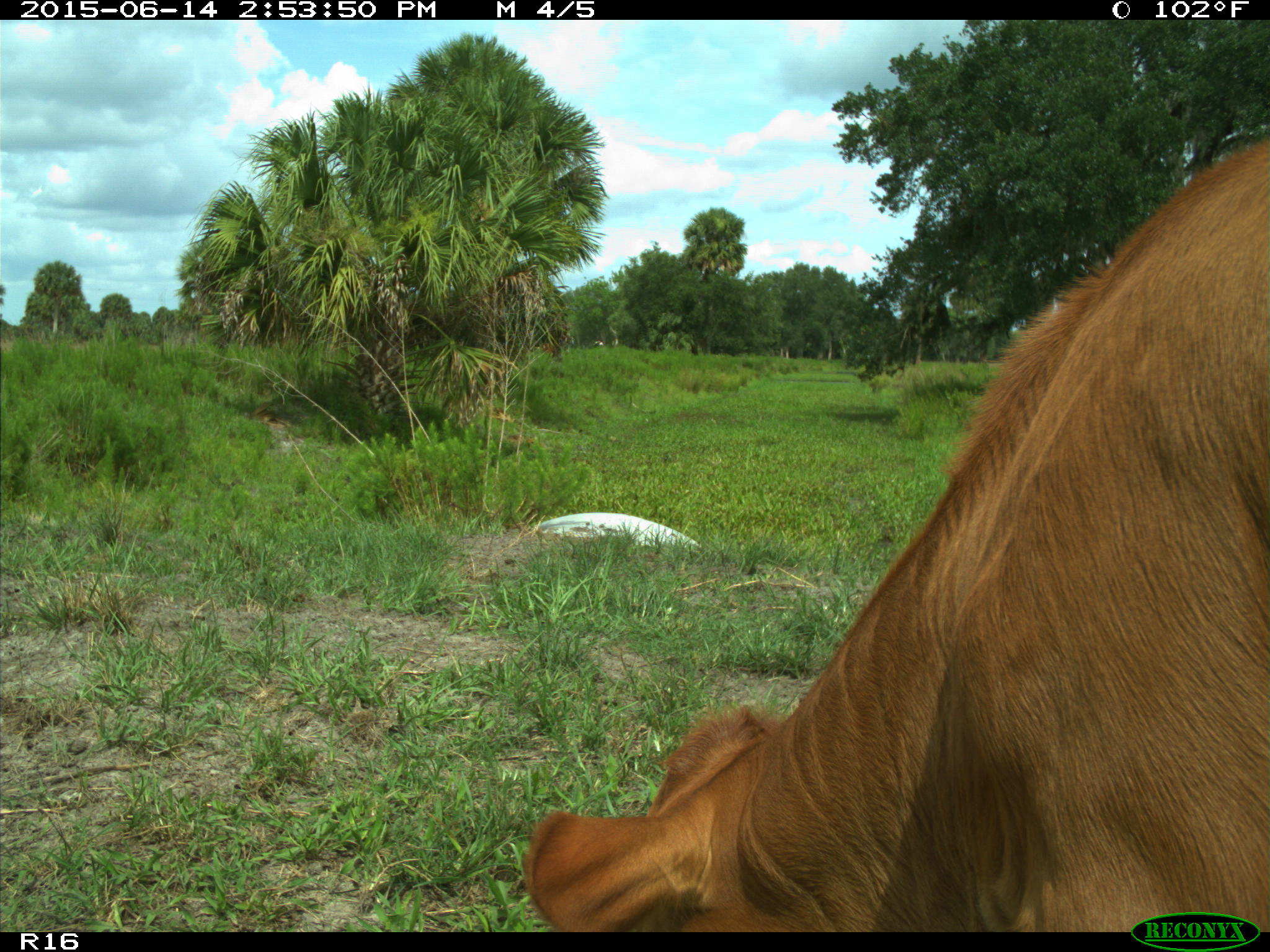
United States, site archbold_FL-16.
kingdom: Animalia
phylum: Chordata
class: Mammalia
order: Artiodactyla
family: Bovidae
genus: Bos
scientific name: Bos taurus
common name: domestic cow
Bos taurus (domestic cow).